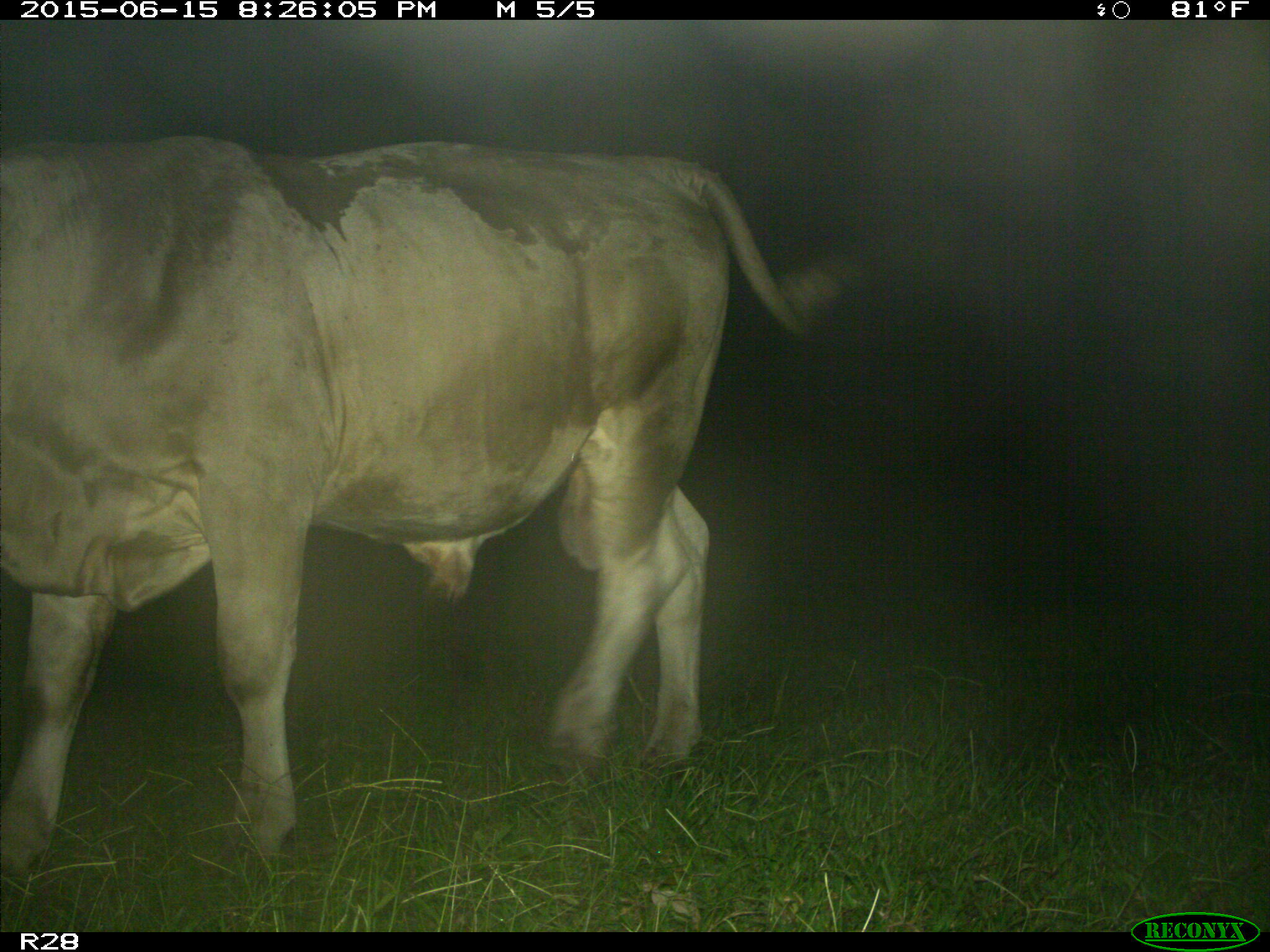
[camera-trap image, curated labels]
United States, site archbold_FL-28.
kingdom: Animalia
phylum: Chordata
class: Mammalia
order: Artiodactyla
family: Bovidae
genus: Bos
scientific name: Bos taurus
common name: domestic cow